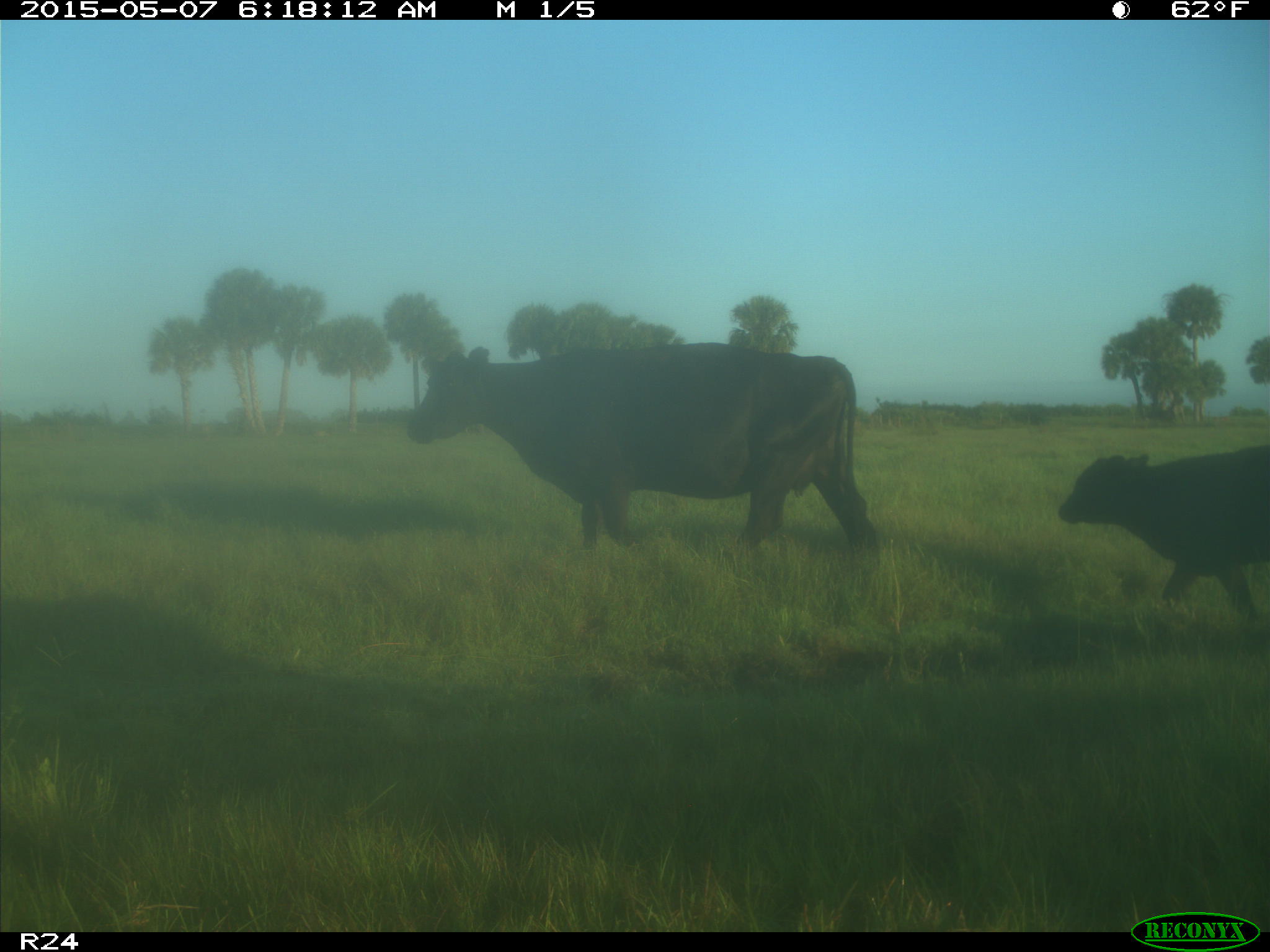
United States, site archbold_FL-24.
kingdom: Animalia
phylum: Chordata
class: Mammalia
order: Artiodactyla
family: Bovidae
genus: Bos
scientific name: Bos taurus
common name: domestic cow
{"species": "Bos taurus (domestic cow)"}